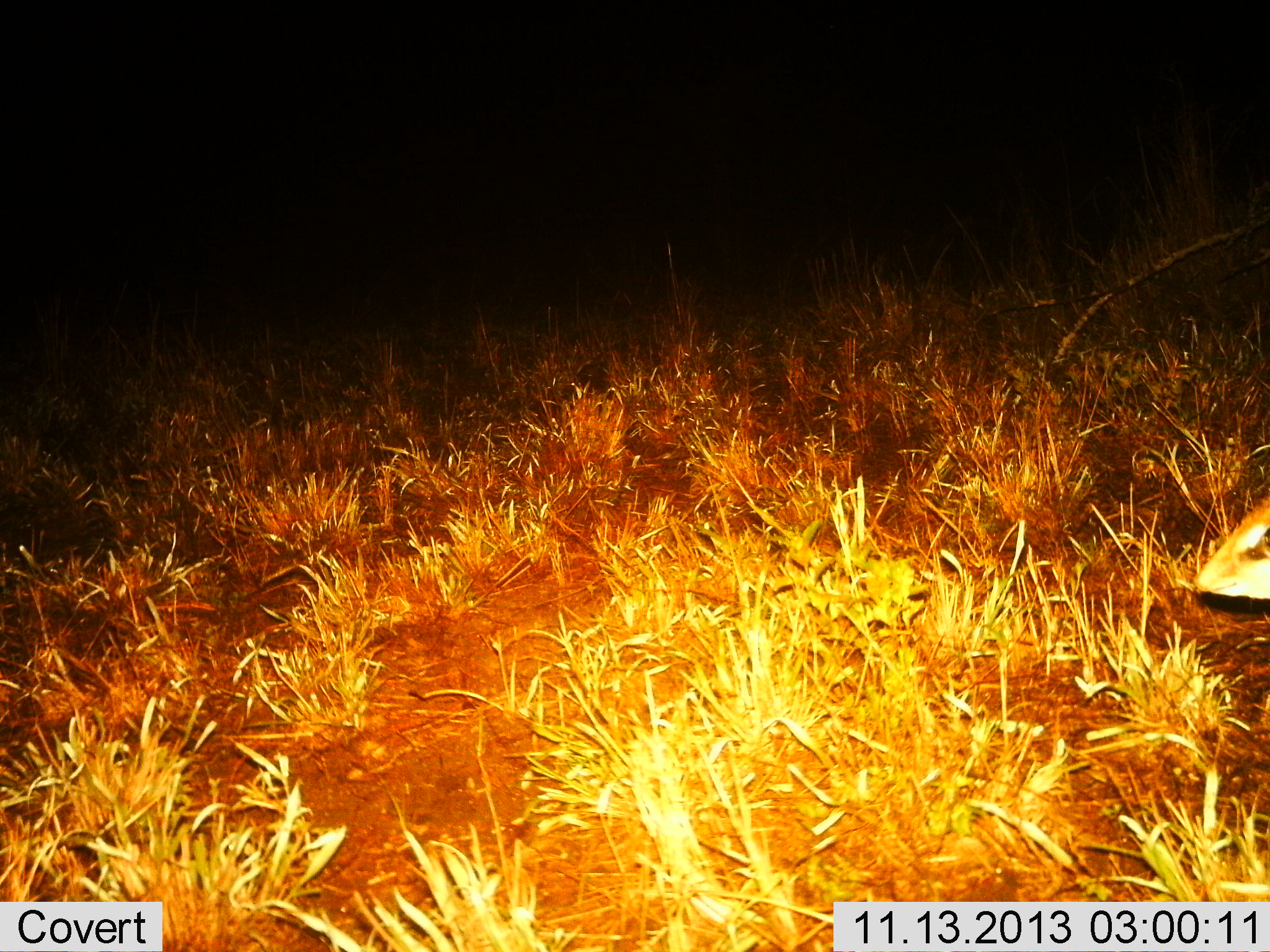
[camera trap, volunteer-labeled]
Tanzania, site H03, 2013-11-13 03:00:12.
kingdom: Animalia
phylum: Chordata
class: Mammalia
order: Artiodactyla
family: Bovidae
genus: Madoqua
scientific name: Madoqua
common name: dikdik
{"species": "dikdik (Madoqua)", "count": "1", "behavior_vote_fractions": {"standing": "60%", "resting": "0%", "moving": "40%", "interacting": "0%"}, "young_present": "0%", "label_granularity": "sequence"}